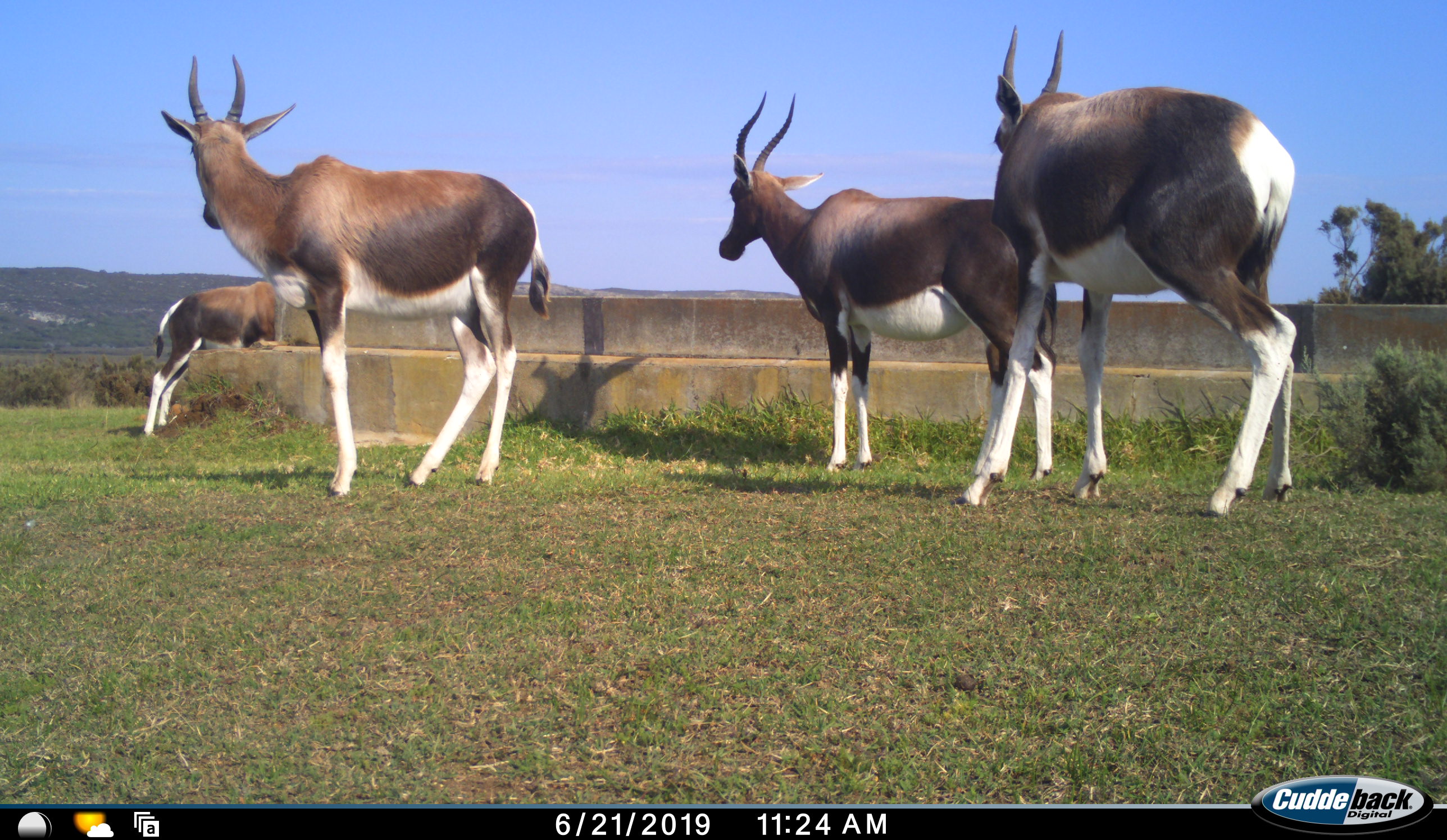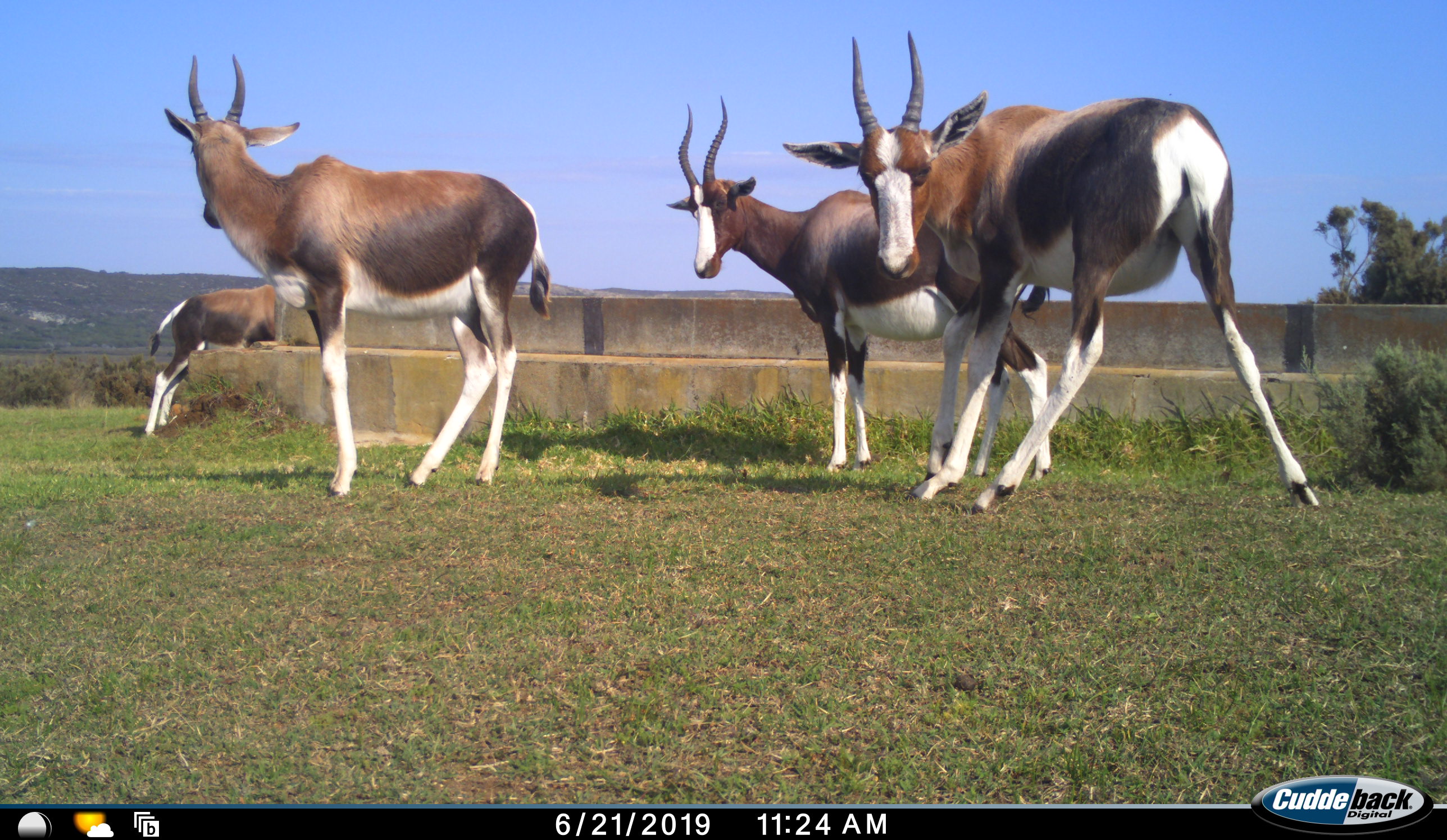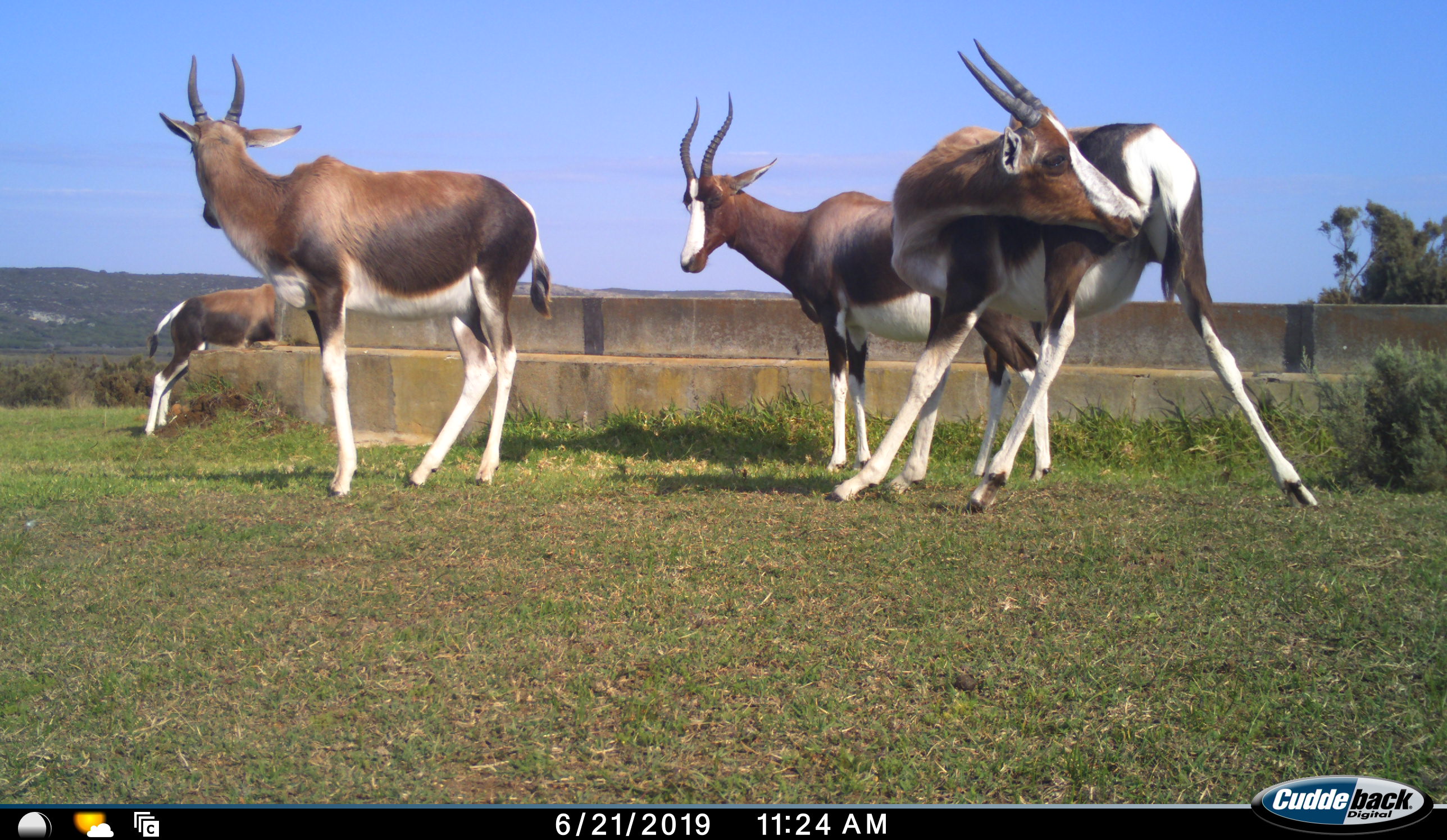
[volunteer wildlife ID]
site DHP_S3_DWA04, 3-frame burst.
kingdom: Animalia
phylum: Chordata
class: Mammalia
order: Artiodactyla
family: Bovidae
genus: Damaliscus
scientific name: Damaliscus pygargus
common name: bontebok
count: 4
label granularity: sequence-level